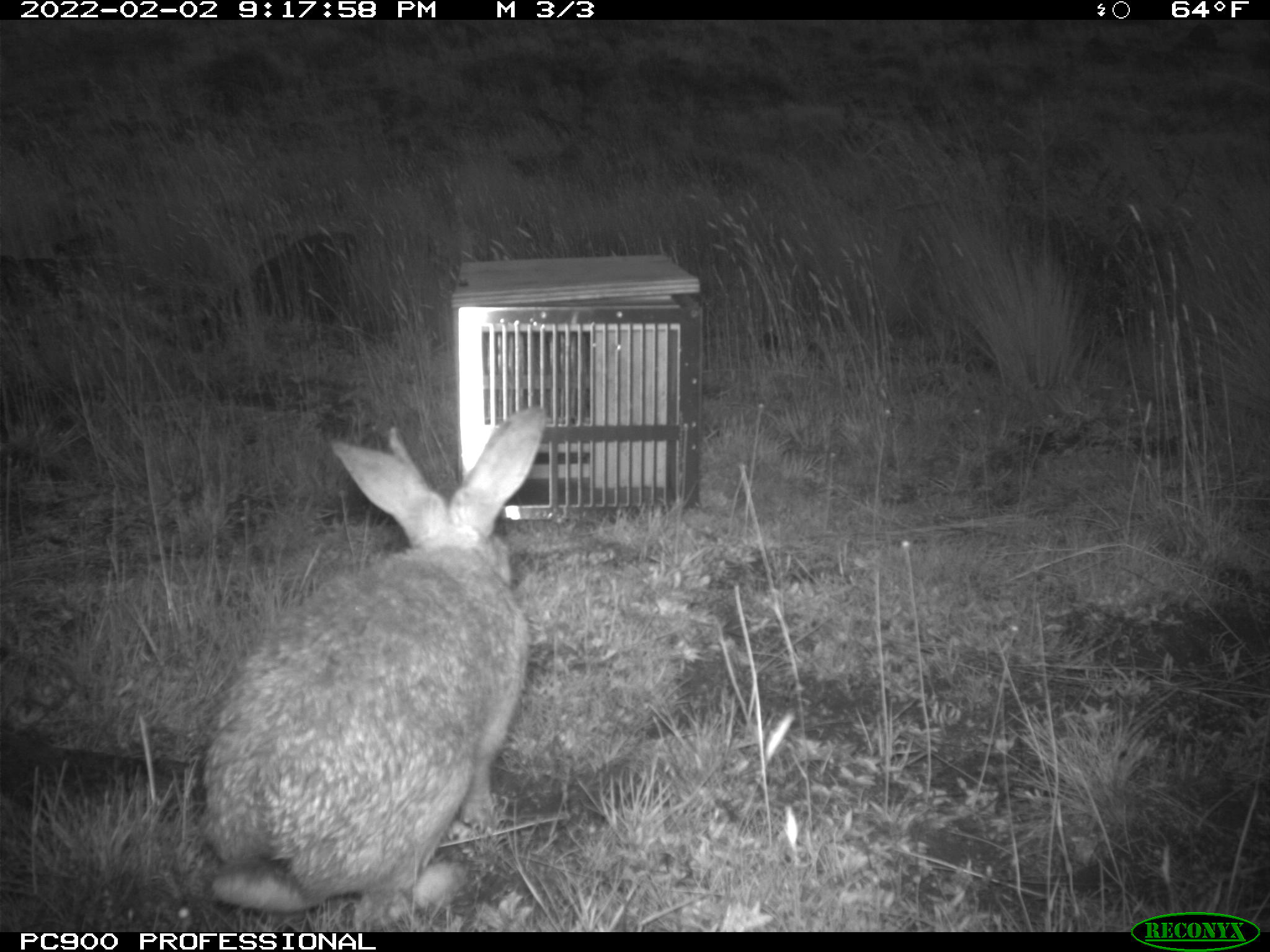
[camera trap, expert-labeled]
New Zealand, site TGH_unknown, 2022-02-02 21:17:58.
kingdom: Animalia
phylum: Chordata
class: Mammalia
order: Lagomorpha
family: Leporidae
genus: Oryctolagus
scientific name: Oryctolagus cuniculus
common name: european rabbit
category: rabbit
Rabbit (european rabbit) (Oryctolagus cuniculus).